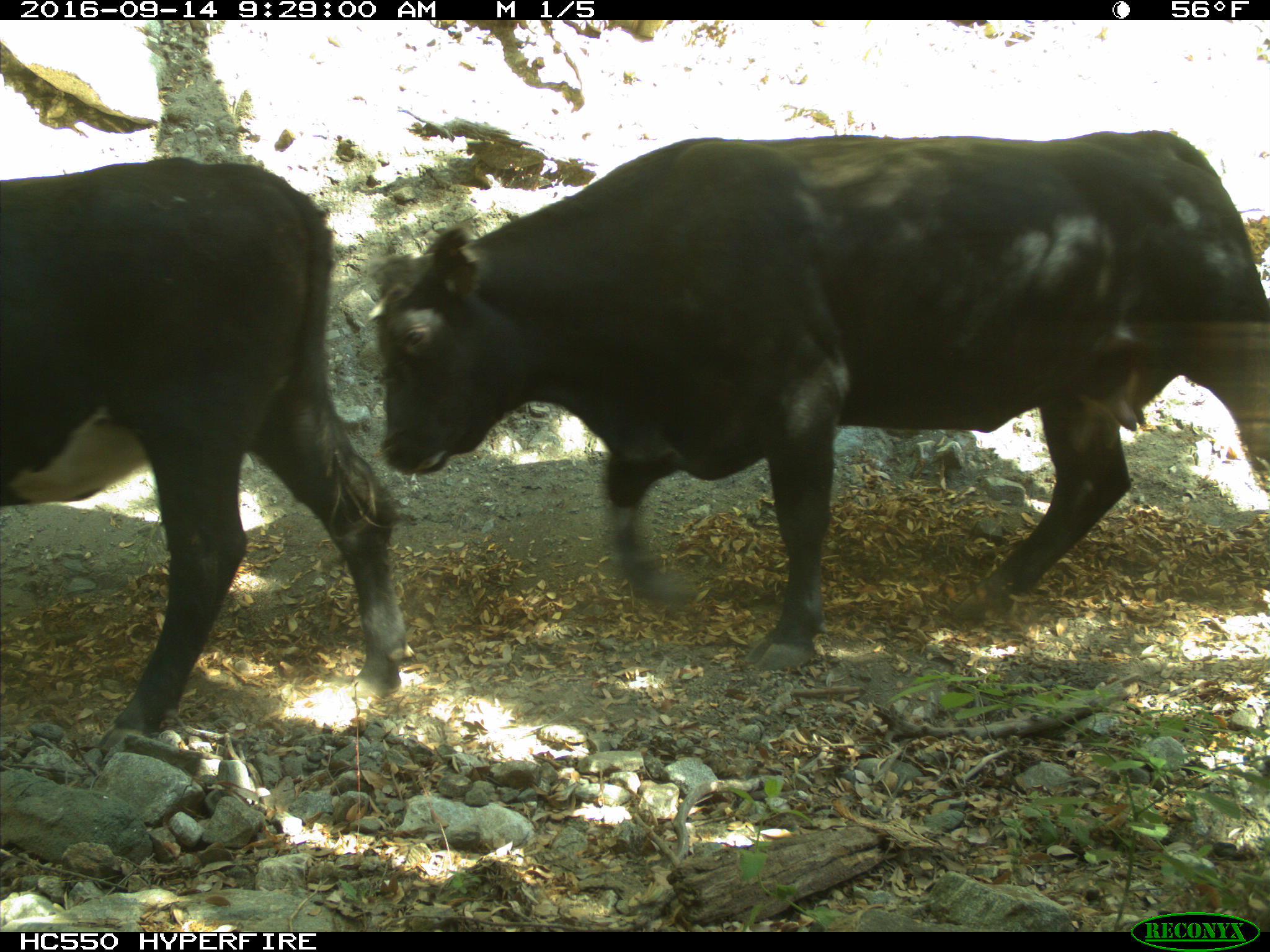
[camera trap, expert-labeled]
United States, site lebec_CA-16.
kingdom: Animalia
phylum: Chordata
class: Mammalia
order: Artiodactyla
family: Bovidae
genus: Bos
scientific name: Bos taurus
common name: domestic cow